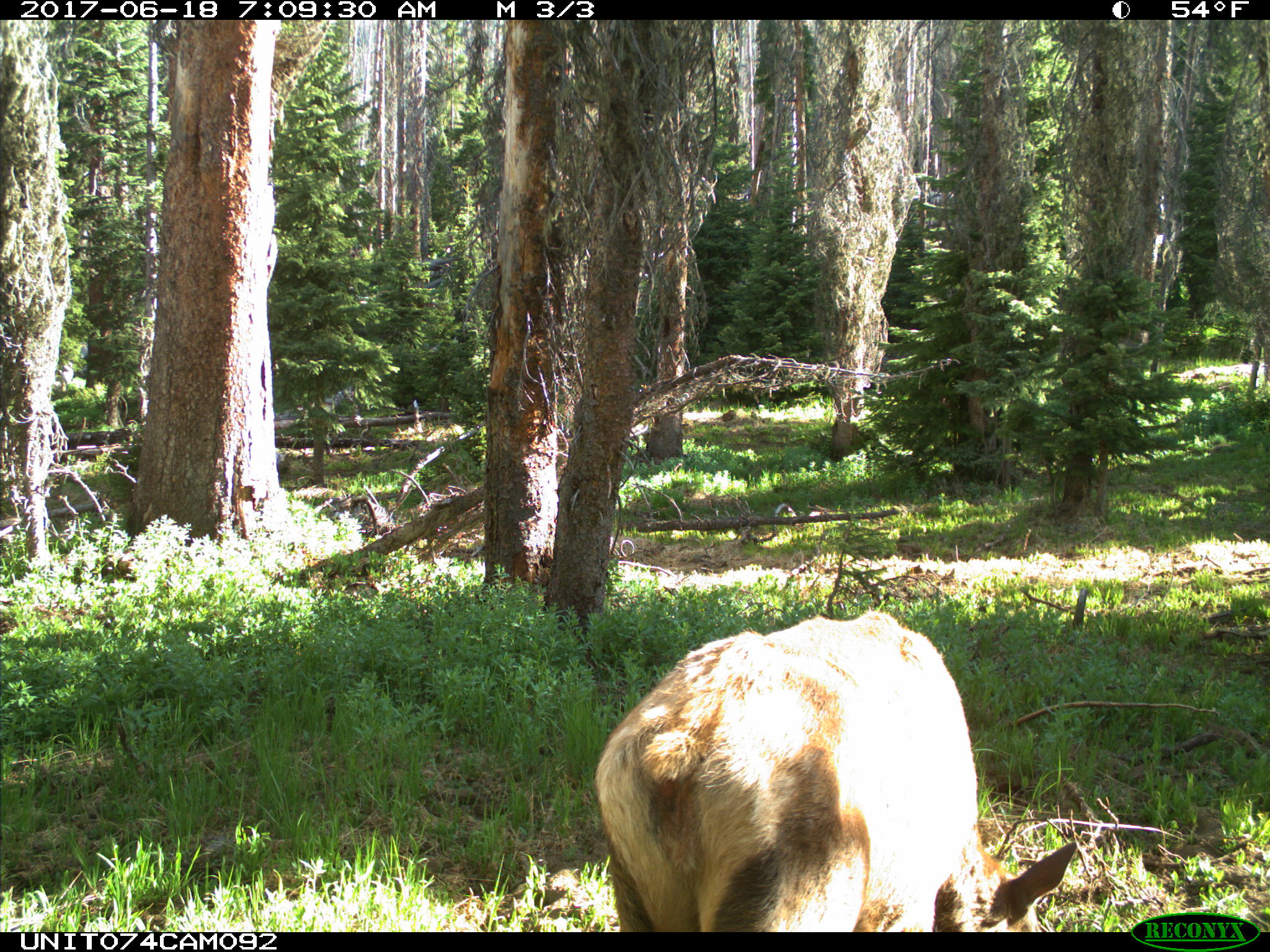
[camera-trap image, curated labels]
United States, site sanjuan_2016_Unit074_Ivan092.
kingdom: Animalia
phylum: Chordata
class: Mammalia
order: Artiodactyla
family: Cervidae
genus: Cervus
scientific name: Cervus elaphus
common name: red deer